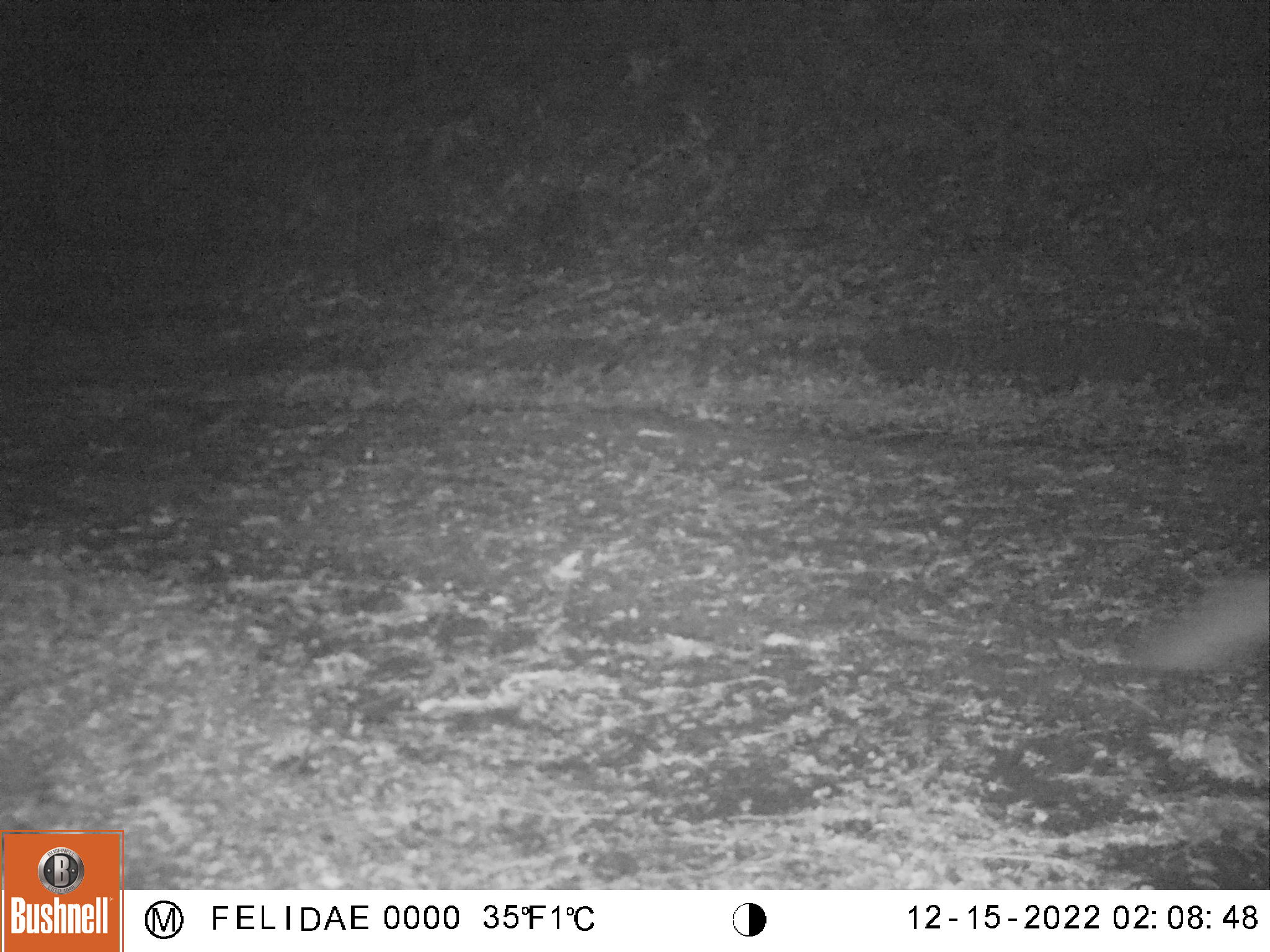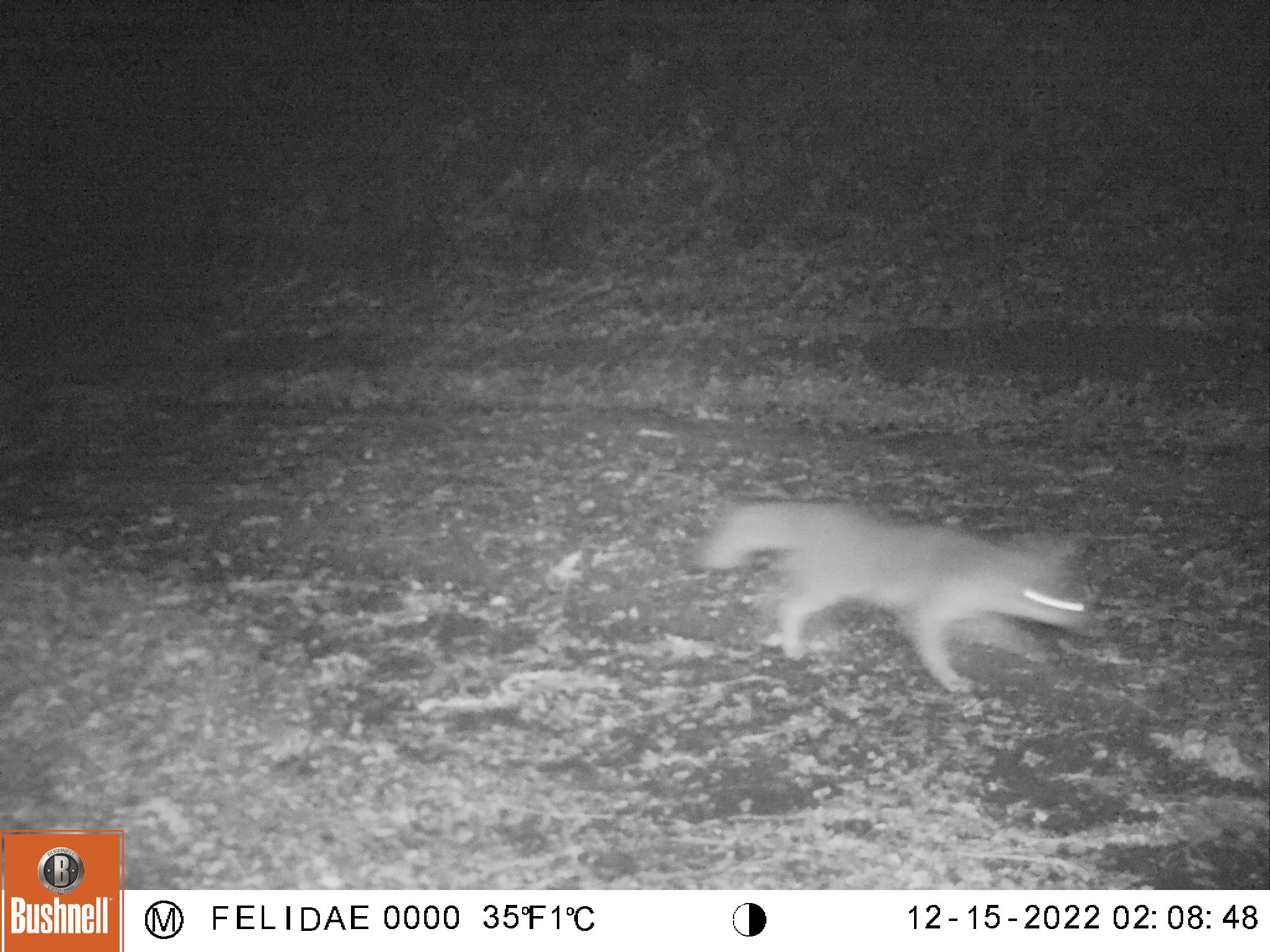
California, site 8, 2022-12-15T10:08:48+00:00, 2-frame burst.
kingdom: Animalia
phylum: Chordata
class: Mammalia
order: Carnivora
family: Canidae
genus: Urocyon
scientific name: Urocyon cinereoargenteus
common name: gray fox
Gray fox (Urocyon cinereoargenteus).